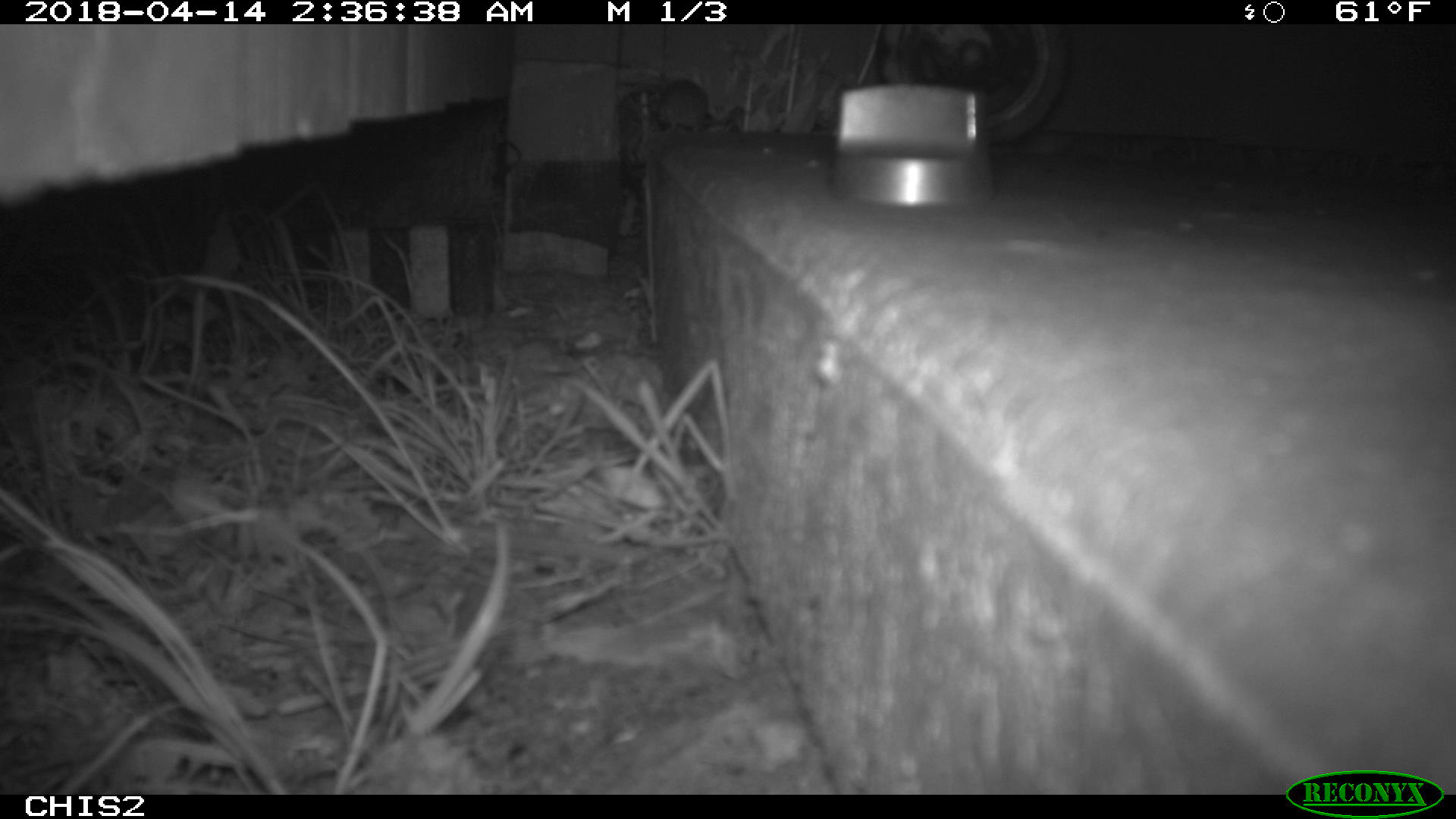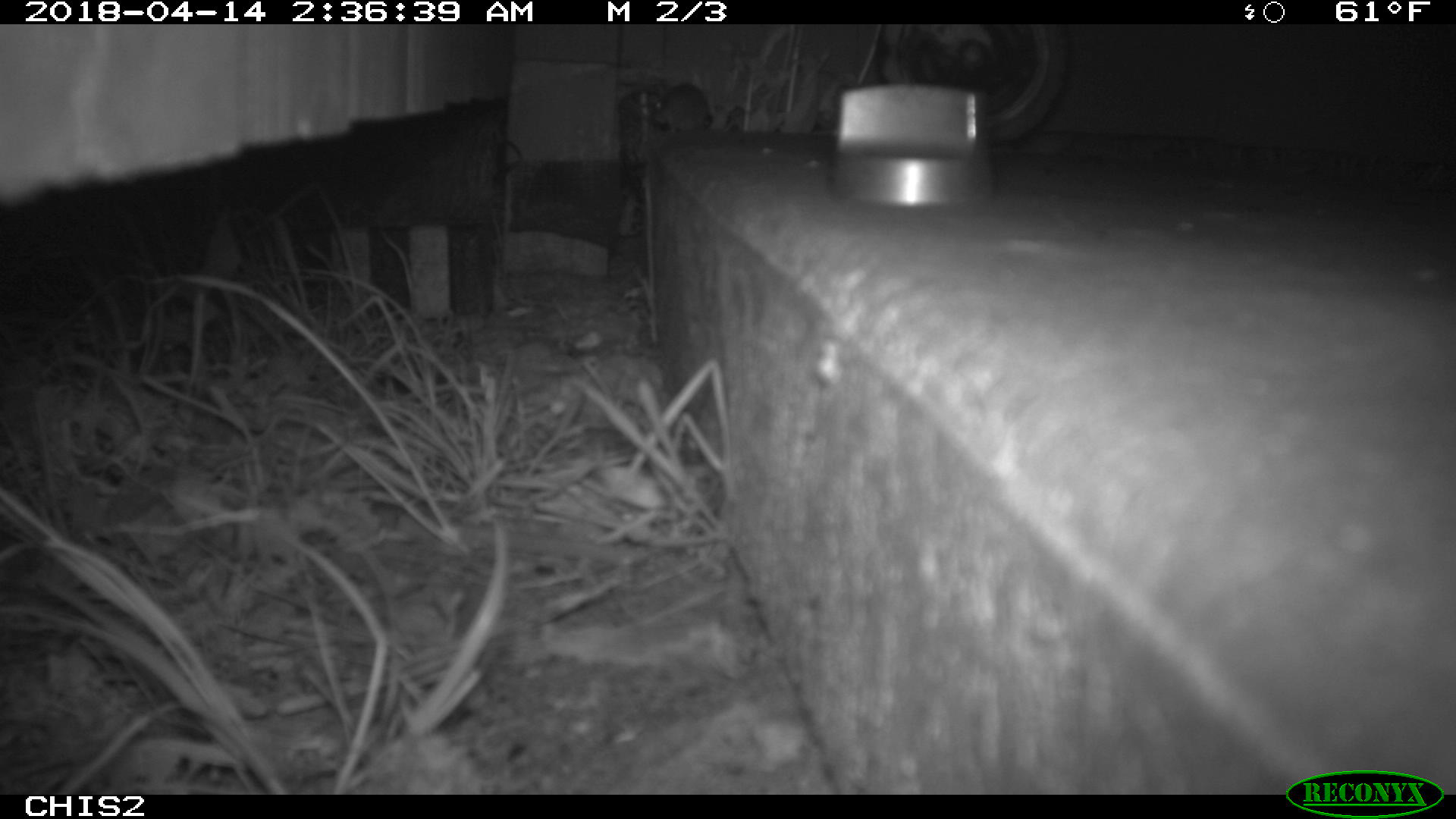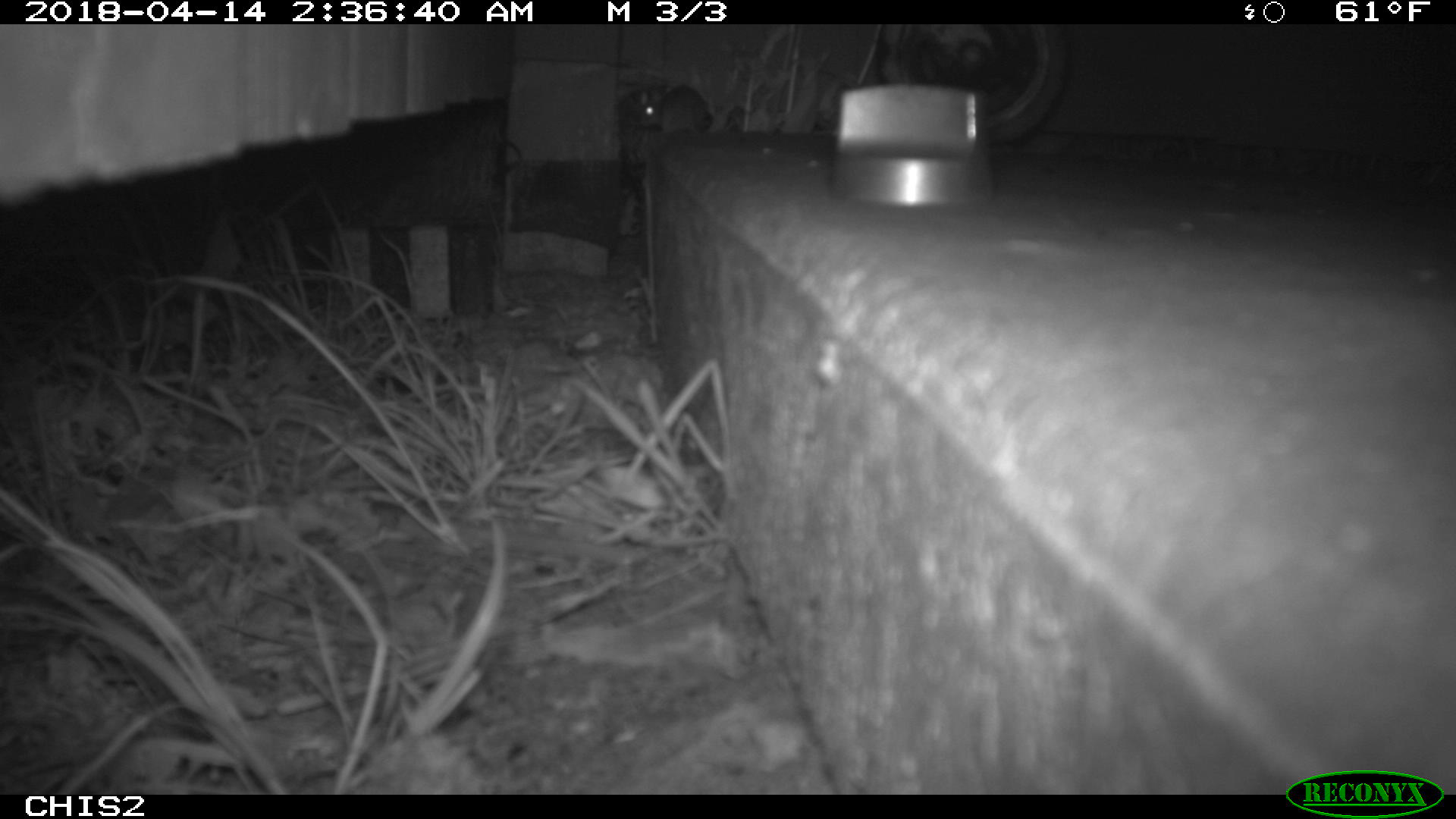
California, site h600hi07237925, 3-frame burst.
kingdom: Animalia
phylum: Chordata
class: Mammalia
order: Rodentia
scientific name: Rodentia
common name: rodent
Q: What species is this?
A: Rodent (Rodentia).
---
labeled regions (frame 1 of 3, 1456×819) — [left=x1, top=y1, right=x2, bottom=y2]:
rodent: [left=651, top=78, right=735, bottom=133]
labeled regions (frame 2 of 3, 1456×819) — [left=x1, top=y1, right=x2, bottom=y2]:
rodent: [left=652, top=82, right=713, bottom=133]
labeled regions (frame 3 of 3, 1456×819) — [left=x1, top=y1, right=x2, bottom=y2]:
rodent: [left=638, top=84, right=710, bottom=135]